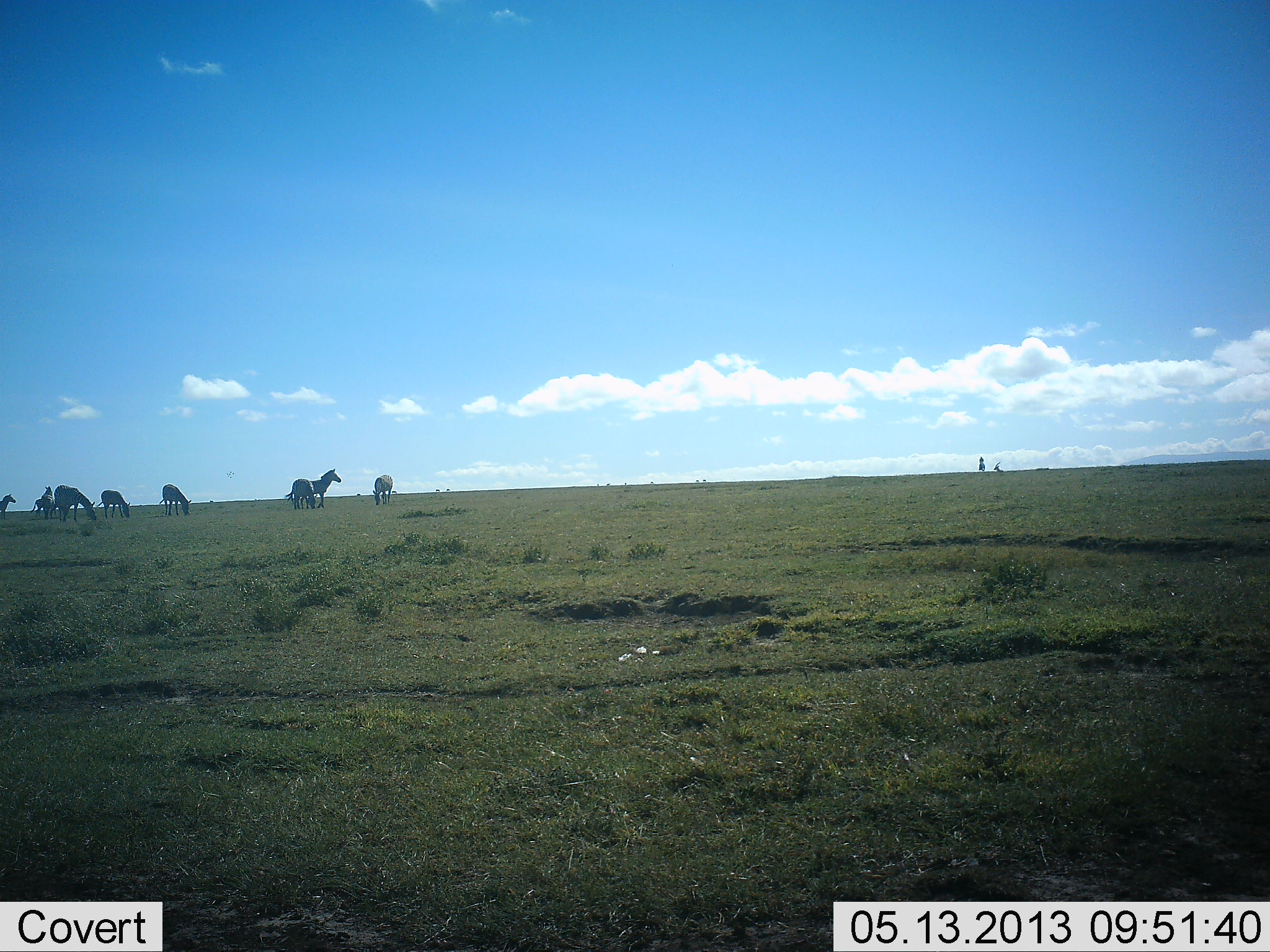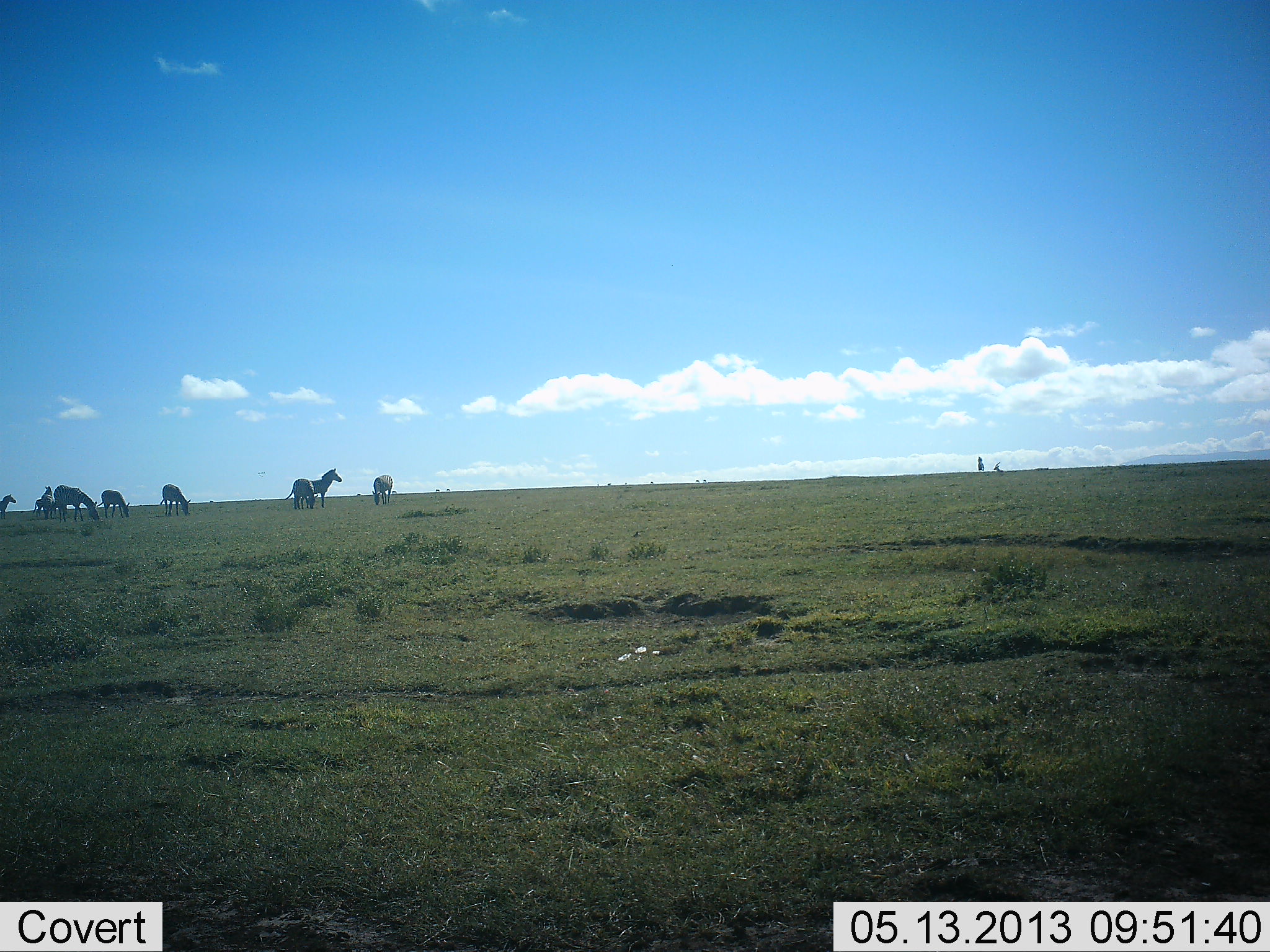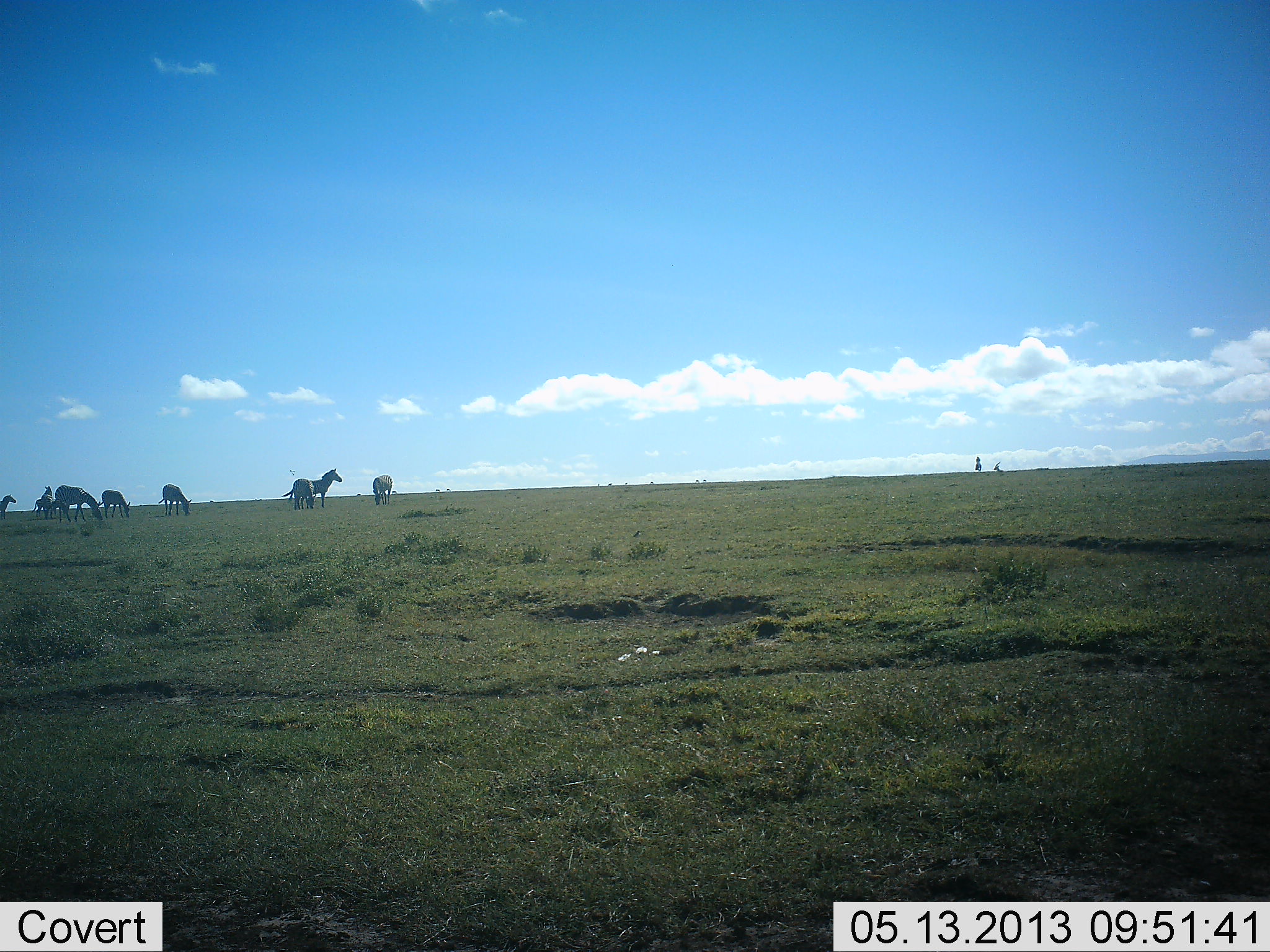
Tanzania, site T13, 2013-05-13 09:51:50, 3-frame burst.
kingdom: Animalia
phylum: Chordata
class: Mammalia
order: Perissodactyla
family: Equidae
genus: Equus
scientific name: Equus quagga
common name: plains zebra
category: zebra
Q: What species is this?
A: Zebra (plains zebra) (Equus quagga).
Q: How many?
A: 8.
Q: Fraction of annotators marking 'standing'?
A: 77%.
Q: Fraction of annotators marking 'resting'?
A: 3%.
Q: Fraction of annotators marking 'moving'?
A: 7%.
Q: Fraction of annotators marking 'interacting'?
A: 0%.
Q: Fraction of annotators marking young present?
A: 3%.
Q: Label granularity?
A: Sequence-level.